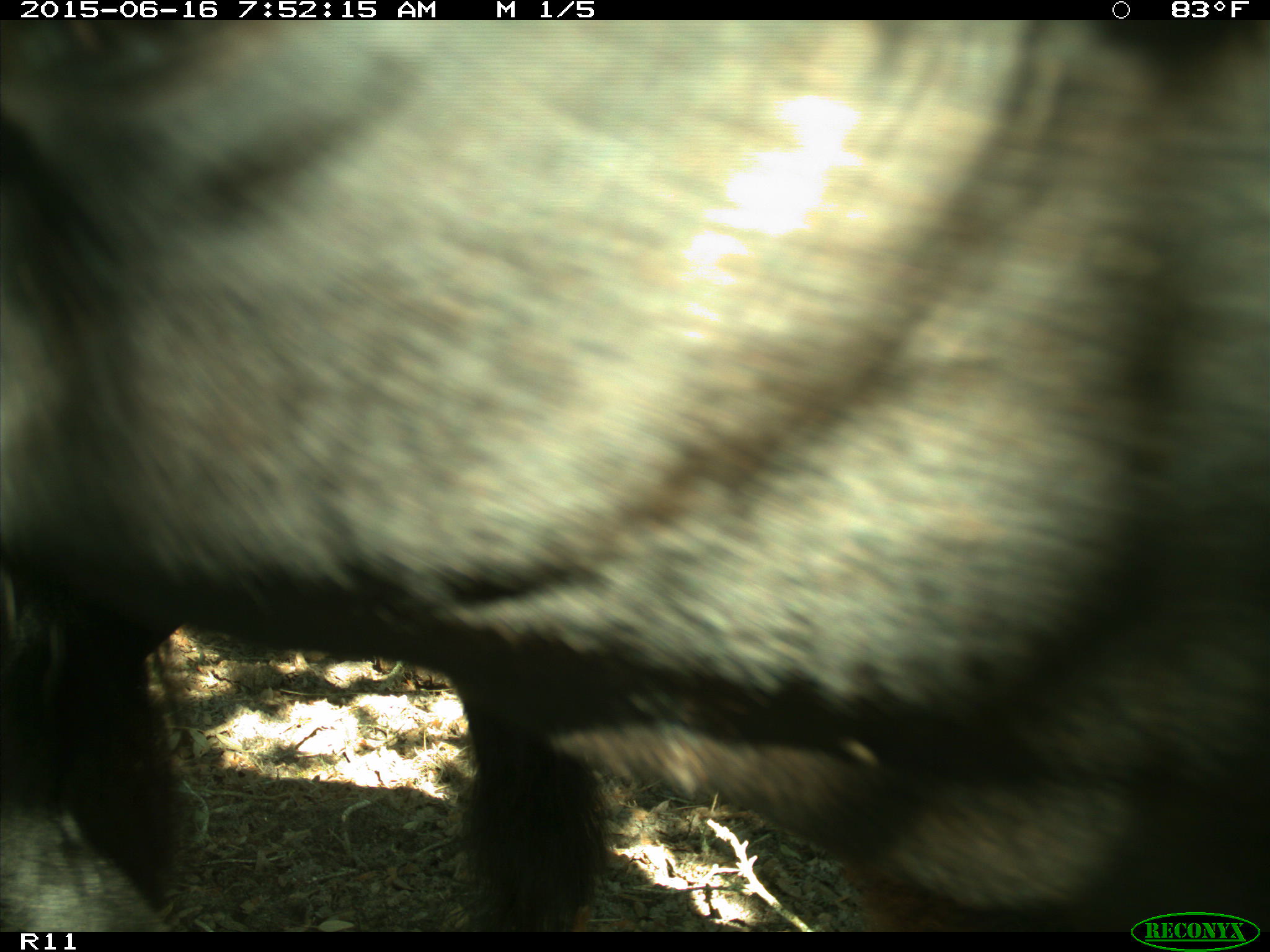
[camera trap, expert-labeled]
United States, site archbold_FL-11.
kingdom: Animalia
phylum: Chordata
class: Mammalia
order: Artiodactyla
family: Bovidae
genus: Bos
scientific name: Bos taurus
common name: domestic cow